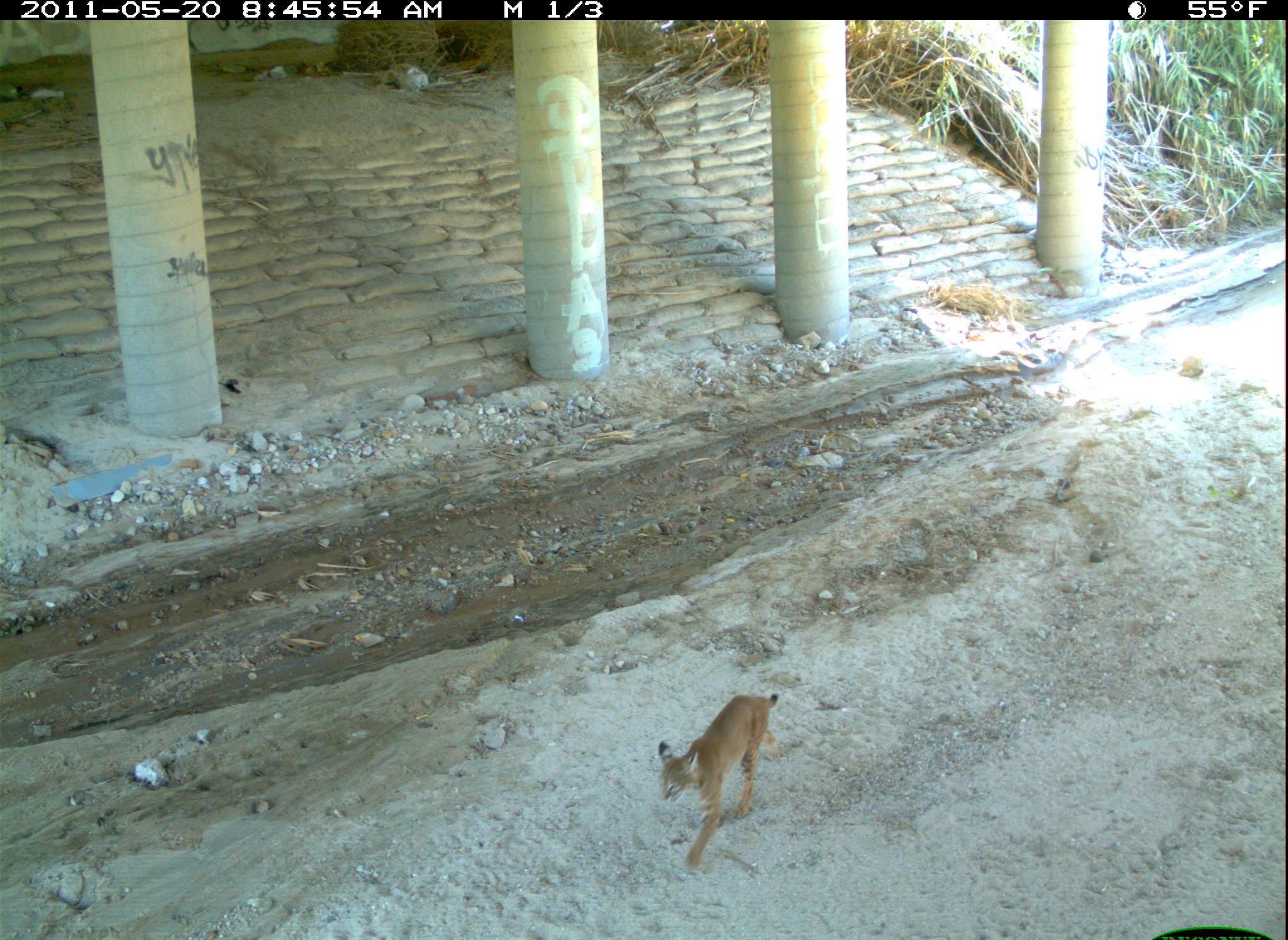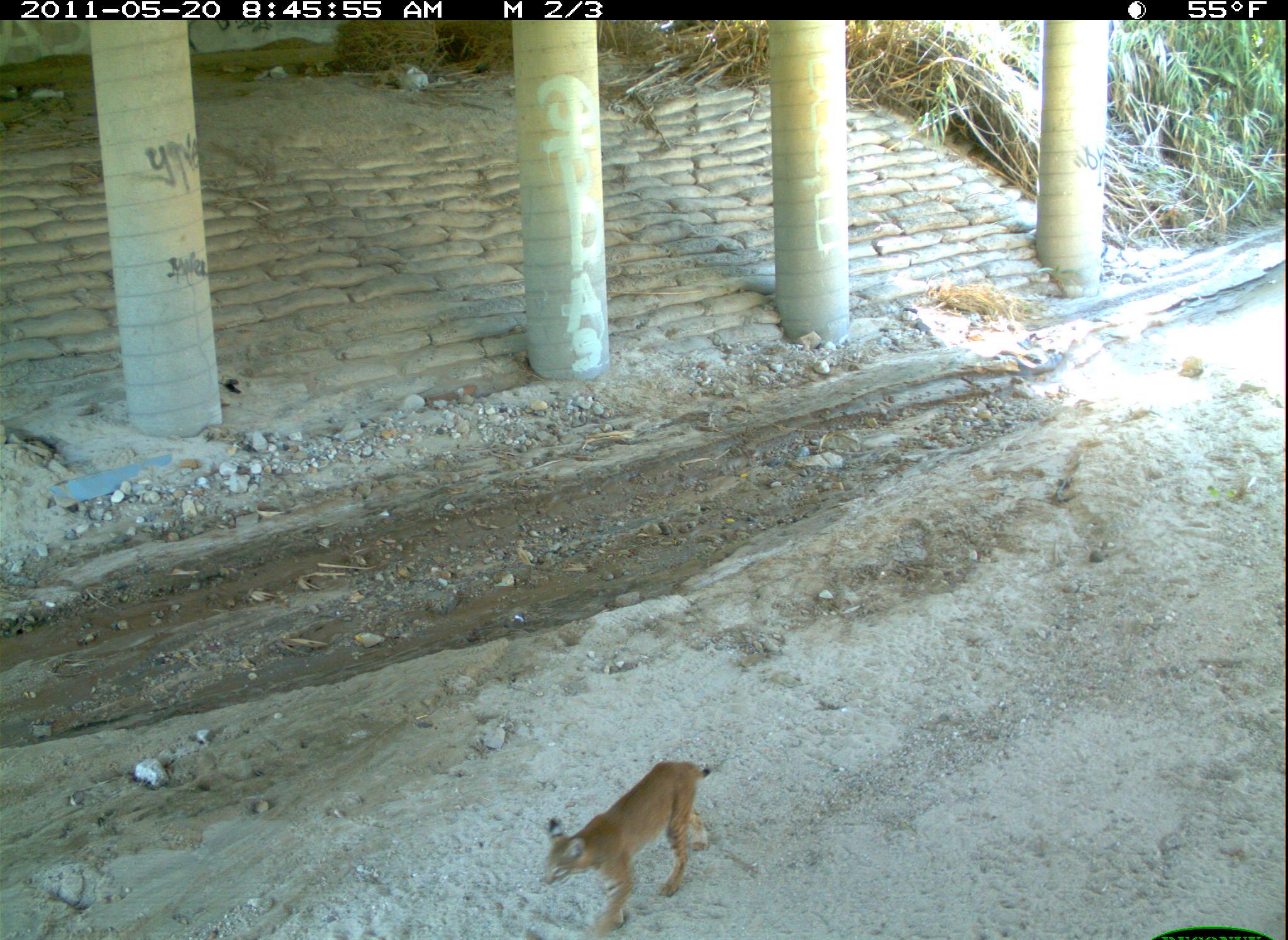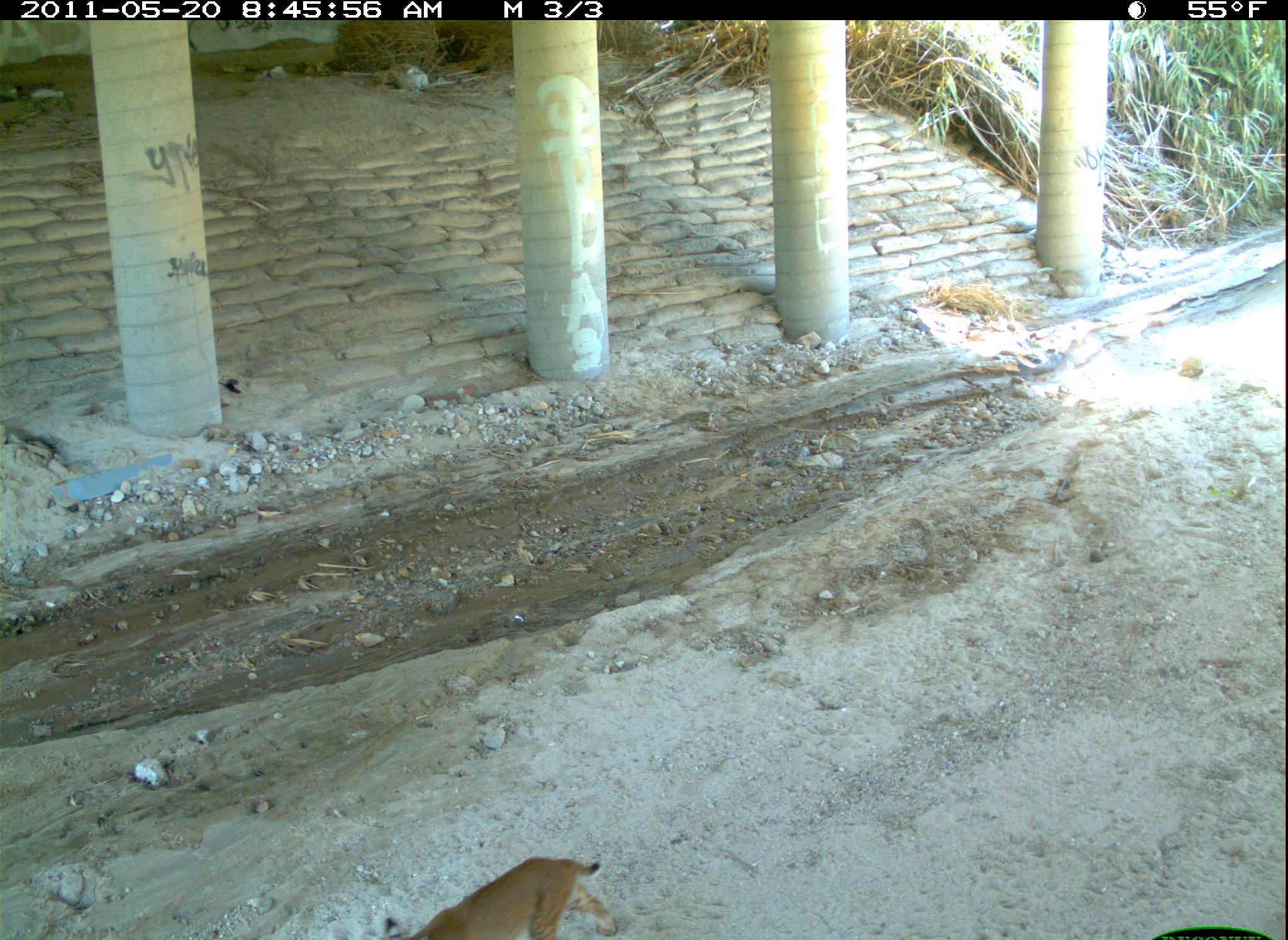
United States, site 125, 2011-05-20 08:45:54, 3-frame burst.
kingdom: Animalia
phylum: Chordata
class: Mammalia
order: Carnivora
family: Felidae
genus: Lynx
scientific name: Lynx rufus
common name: bobcat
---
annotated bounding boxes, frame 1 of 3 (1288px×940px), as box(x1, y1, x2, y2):
bobcat: box(654, 689, 785, 875)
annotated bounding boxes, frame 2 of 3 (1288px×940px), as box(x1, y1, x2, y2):
bobcat: box(539, 757, 714, 937)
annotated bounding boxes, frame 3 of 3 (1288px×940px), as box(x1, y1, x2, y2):
bobcat: box(382, 854, 622, 940)